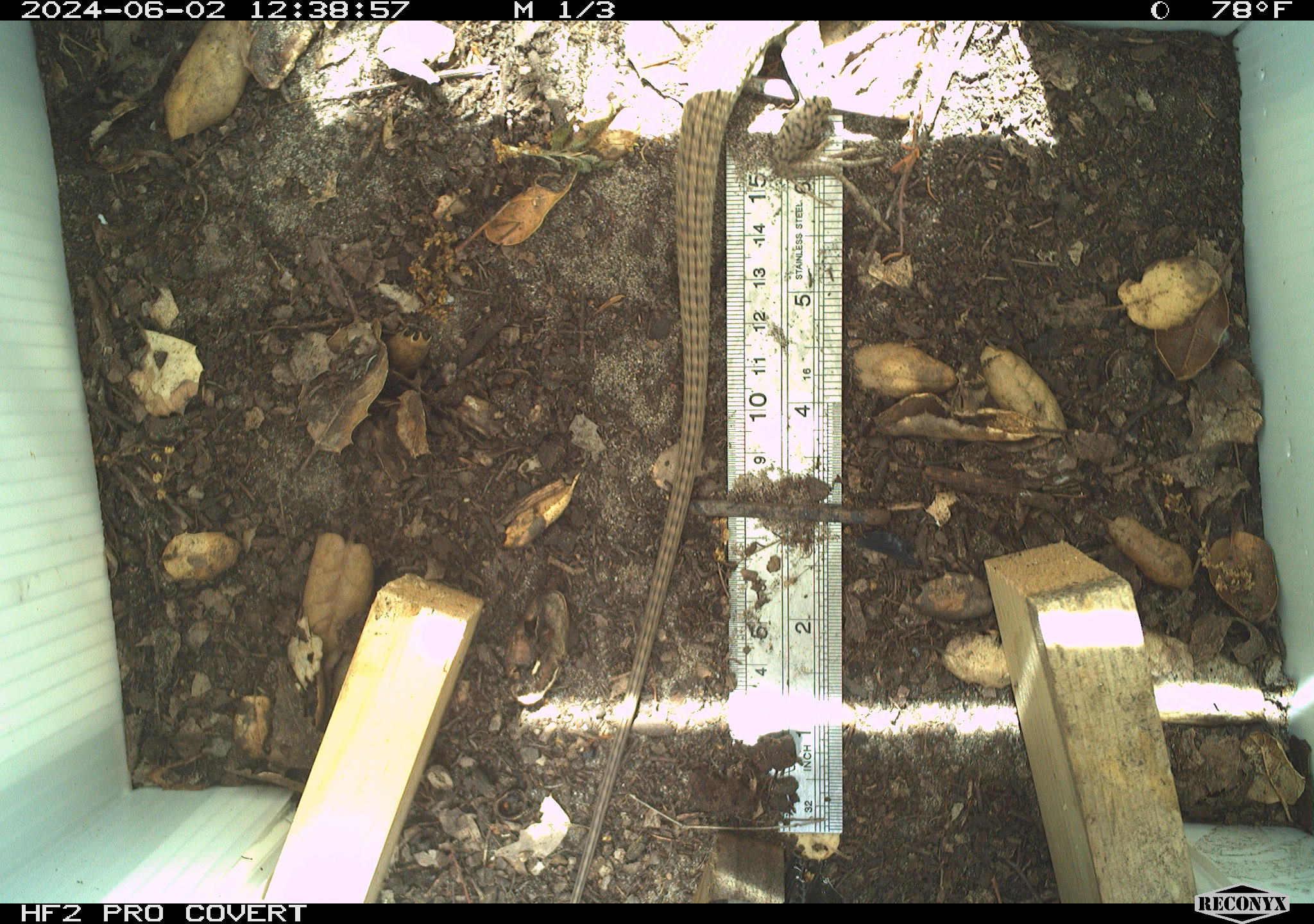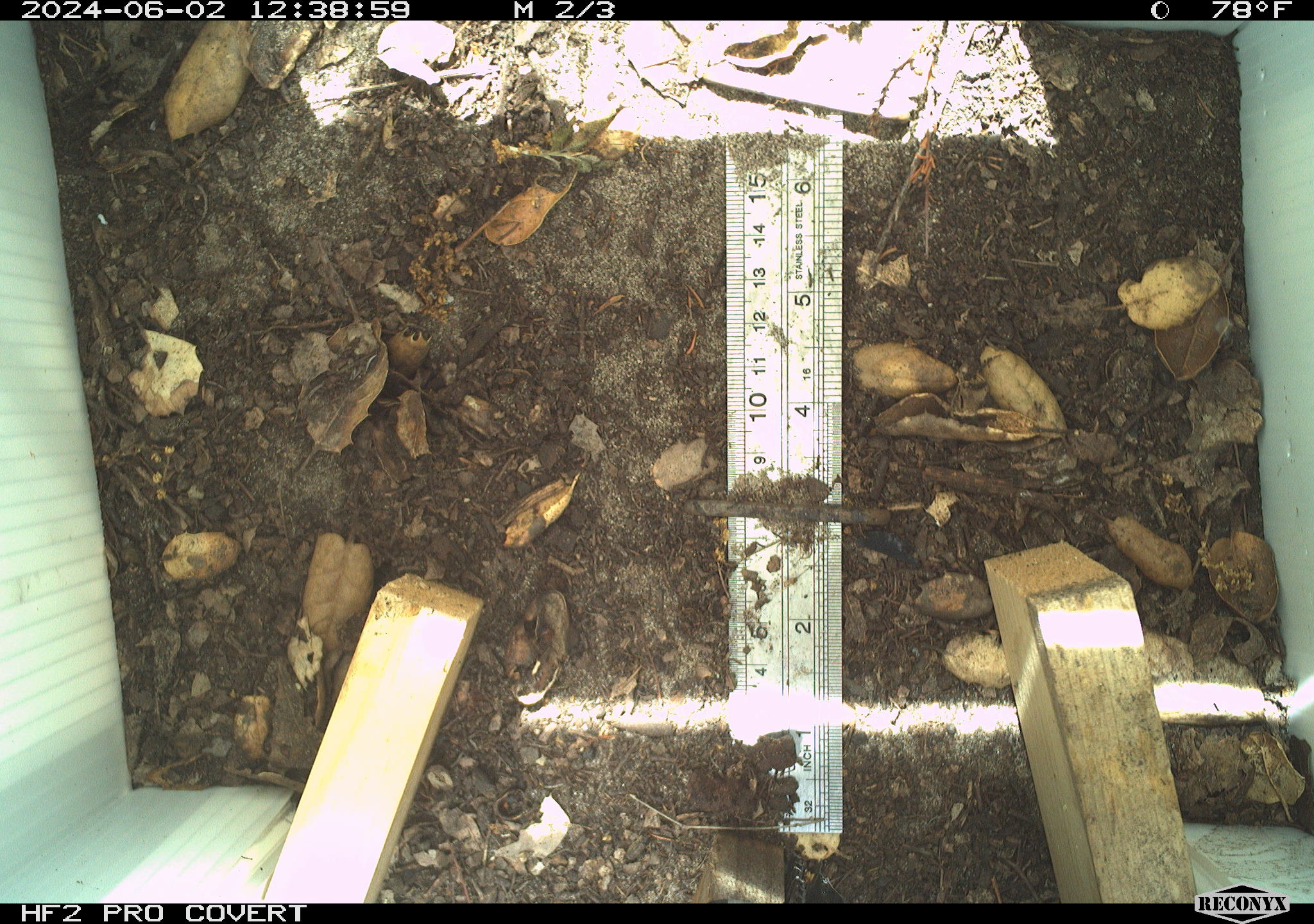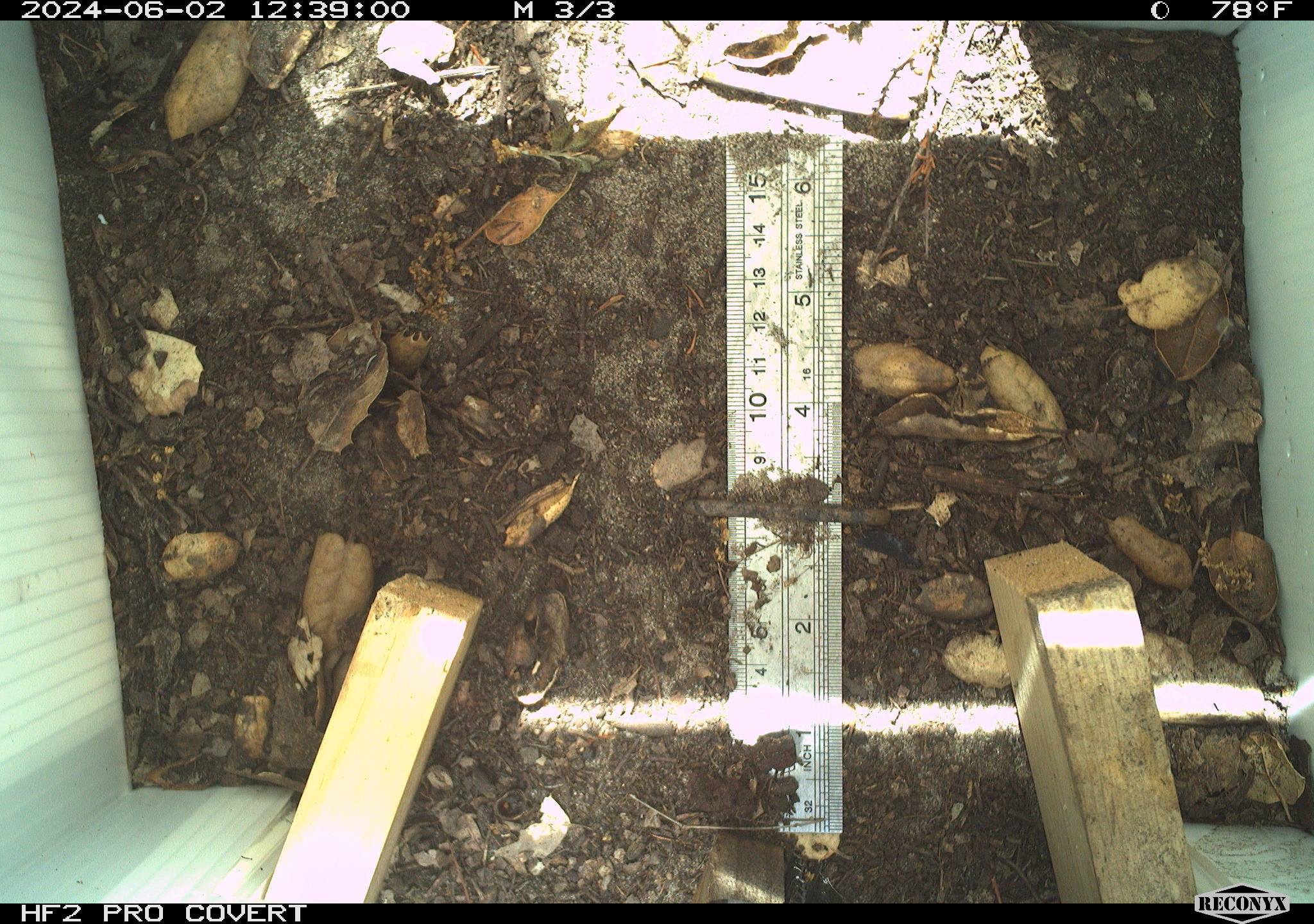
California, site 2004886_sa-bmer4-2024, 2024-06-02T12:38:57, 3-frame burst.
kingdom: Animalia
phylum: Chordata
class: Reptilia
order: Squamata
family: Colubridae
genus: Masticophis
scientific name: Masticophis flagellum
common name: coachwhip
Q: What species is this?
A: Coachwhip (Masticophis flagellum).